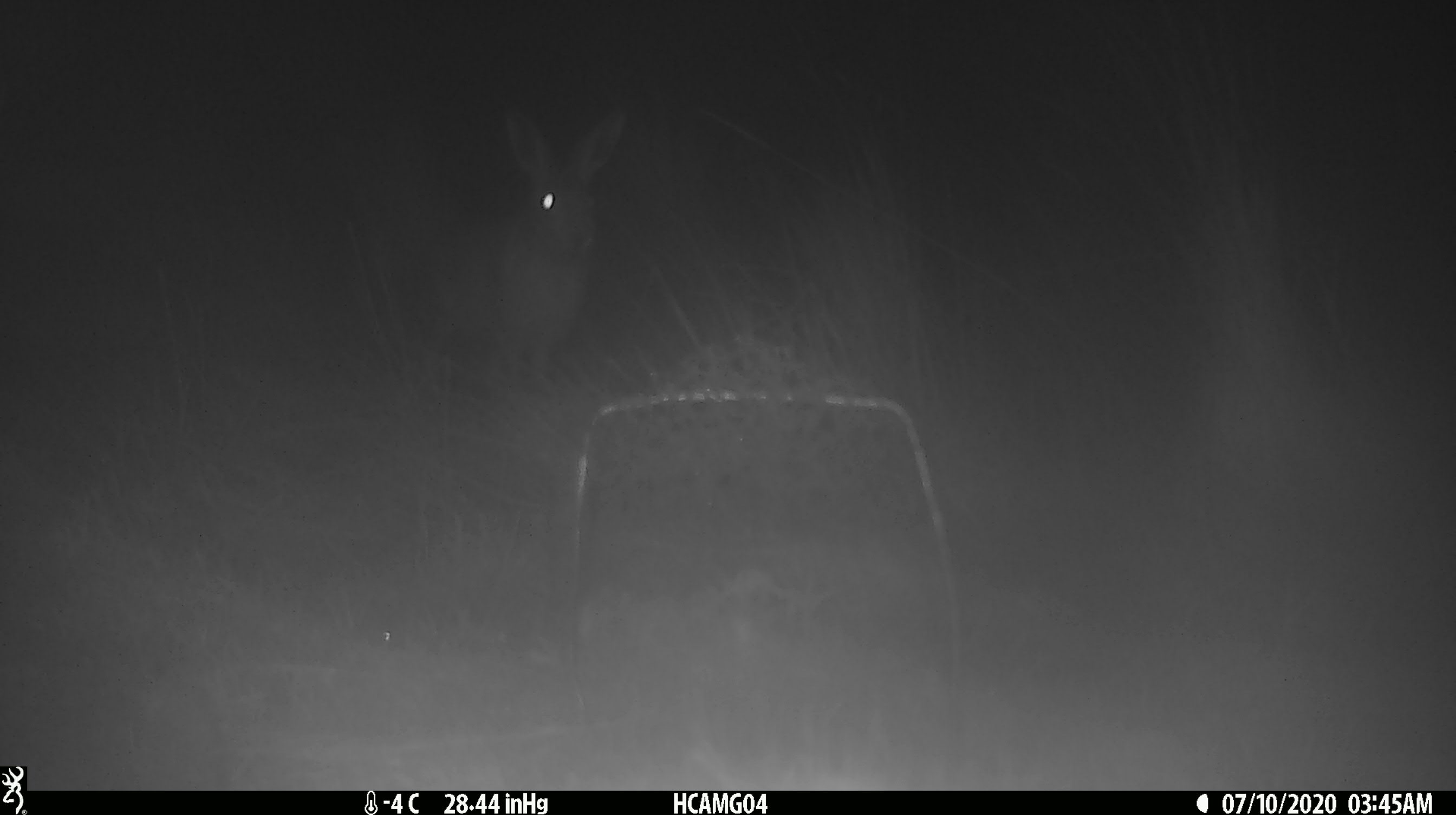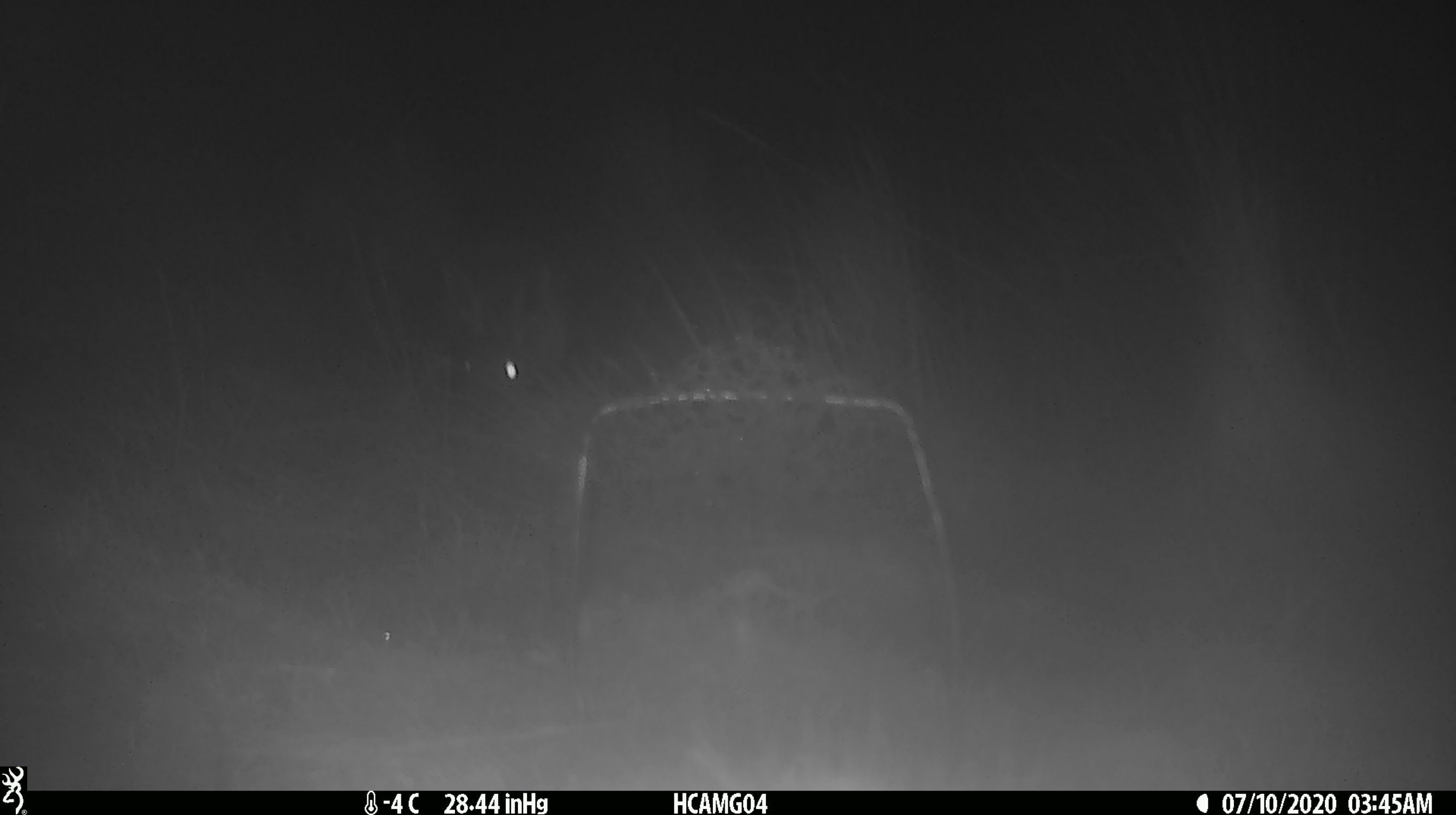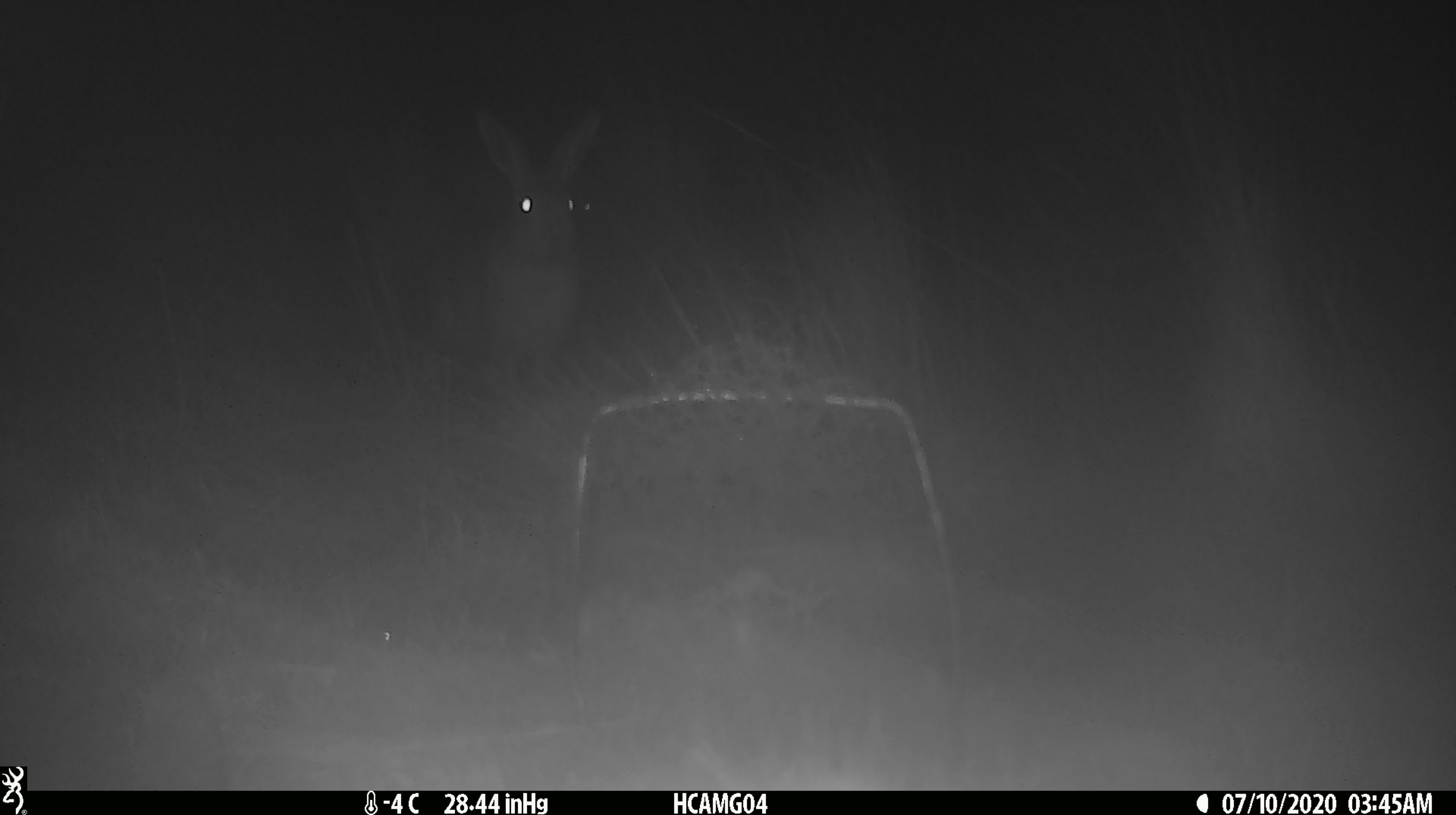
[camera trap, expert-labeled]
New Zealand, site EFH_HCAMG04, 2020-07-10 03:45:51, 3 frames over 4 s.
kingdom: Animalia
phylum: Chordata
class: Mammalia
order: Lagomorpha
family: Leporidae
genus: Lepus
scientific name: Lepus europaeus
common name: brown hare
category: hare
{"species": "hare (brown hare) (Lepus europaeus)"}